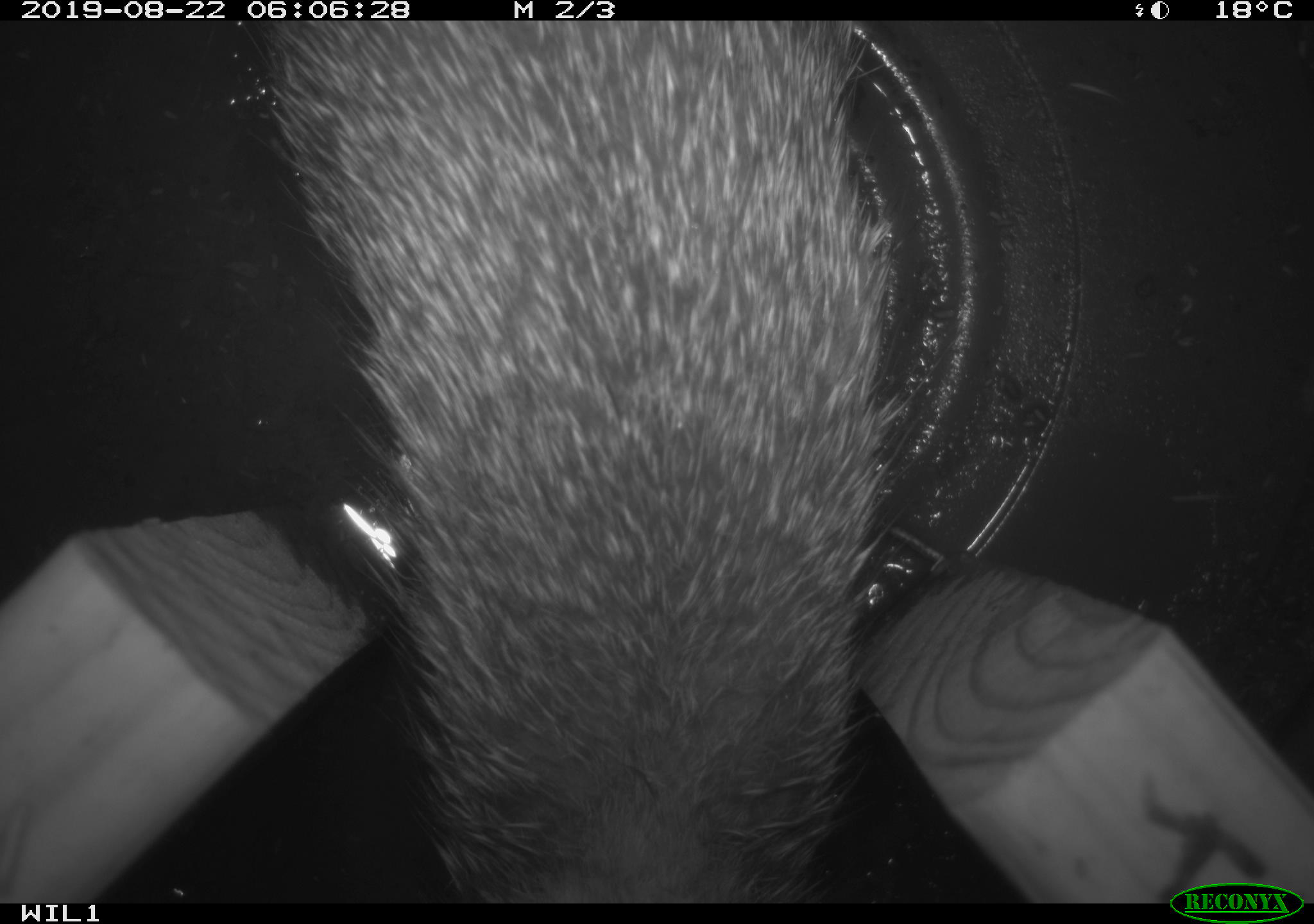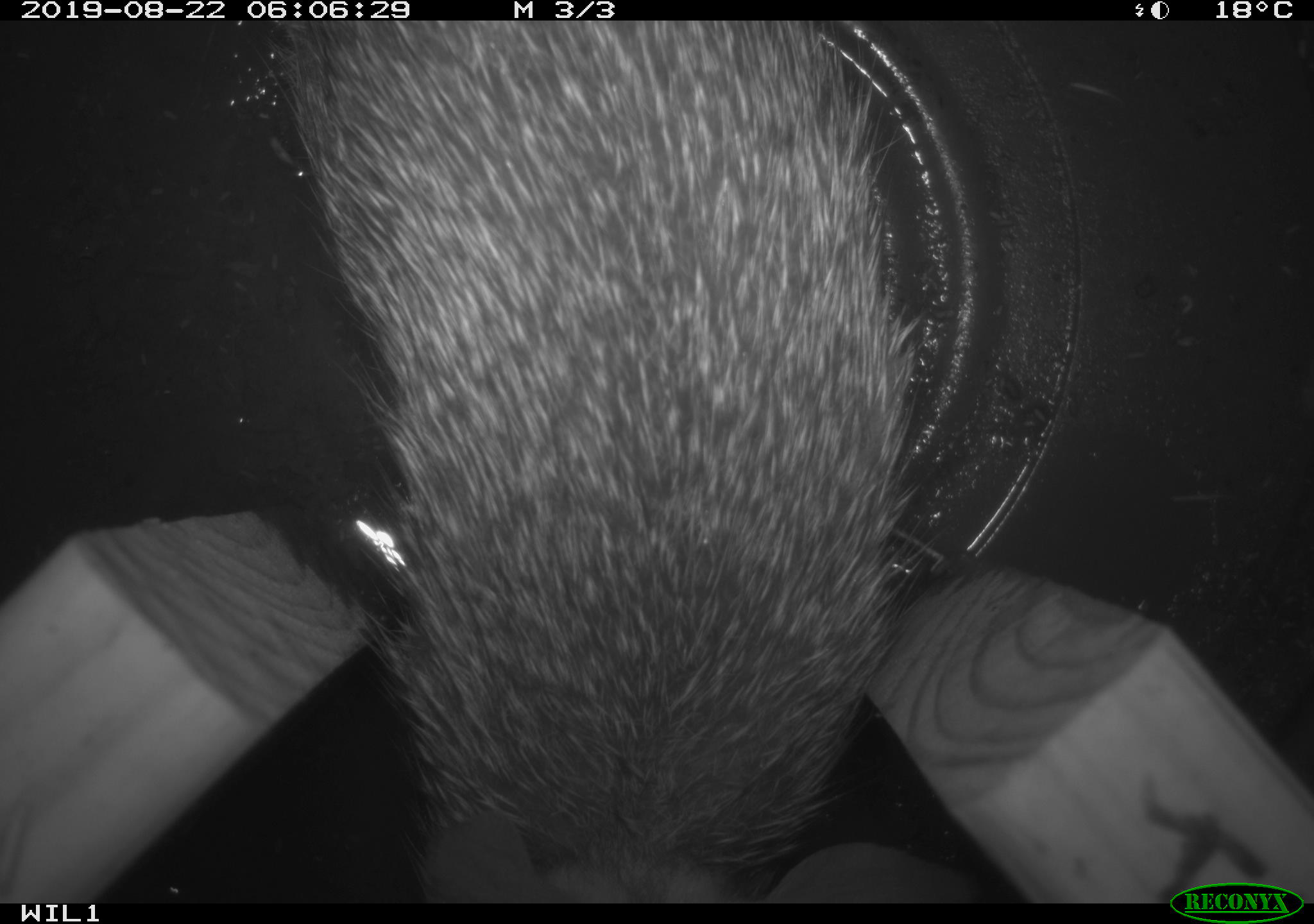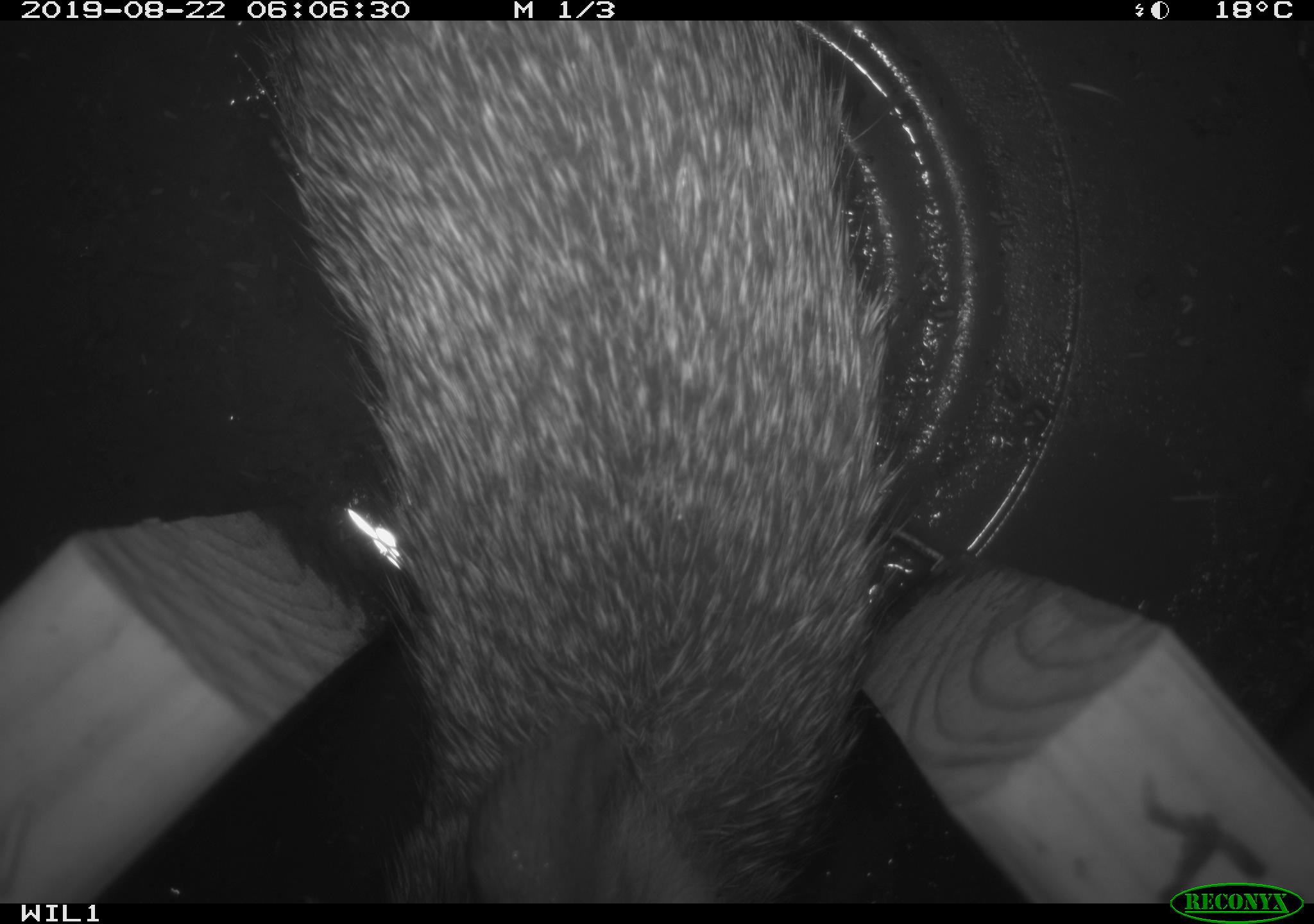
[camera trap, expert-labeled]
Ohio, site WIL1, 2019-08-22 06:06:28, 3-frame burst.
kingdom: Animalia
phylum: Chordata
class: Mammalia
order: Lagomorpha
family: Leporidae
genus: Sylvilagus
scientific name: Sylvilagus floridanus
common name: eastern cottontail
Eastern cottontail (Sylvilagus floridanus).